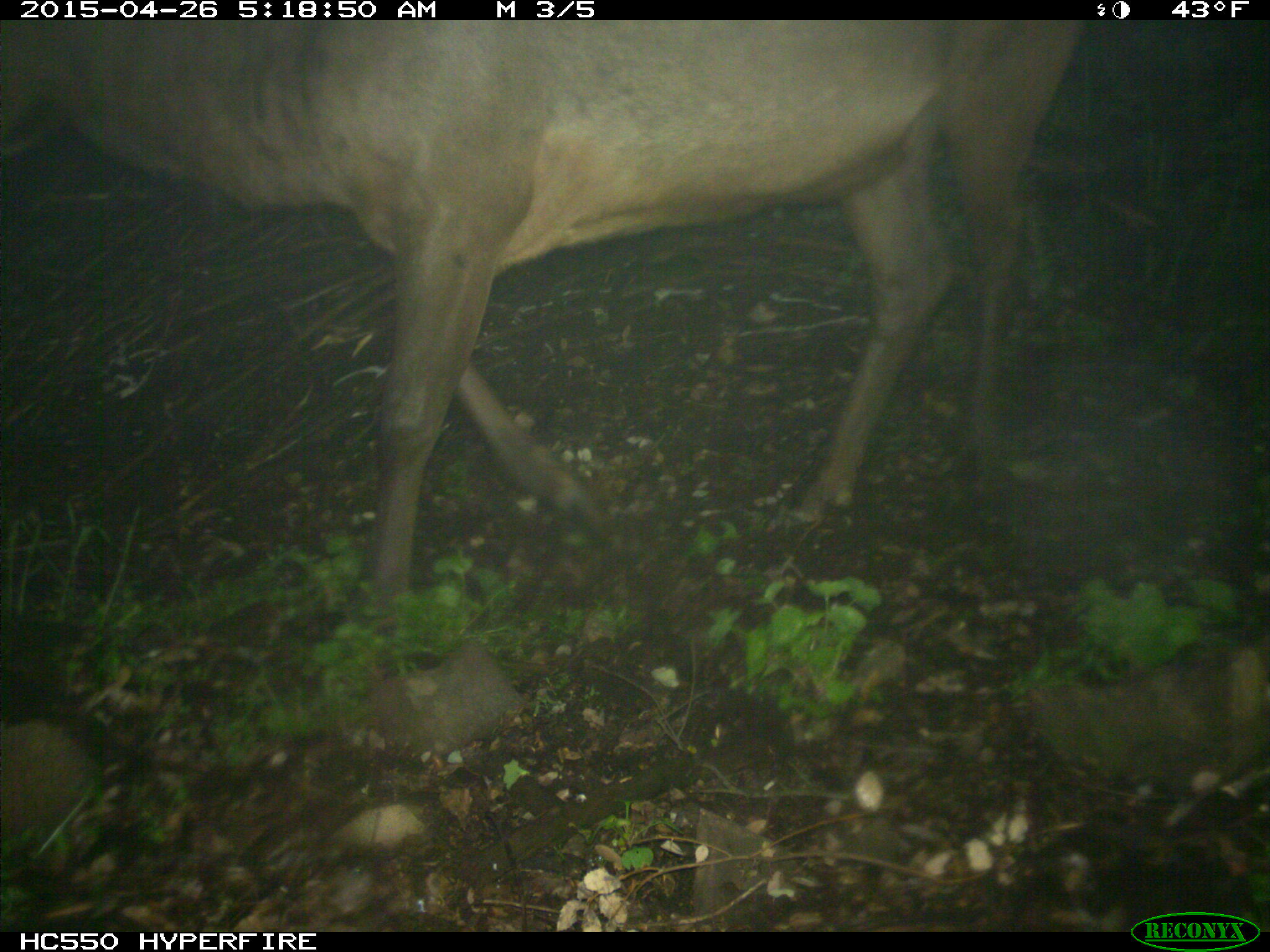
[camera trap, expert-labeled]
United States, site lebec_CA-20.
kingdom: Animalia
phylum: Chordata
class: Mammalia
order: Artiodactyla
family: Cervidae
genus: Cervus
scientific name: Cervus canadensis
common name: elk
Cervus canadensis (elk).